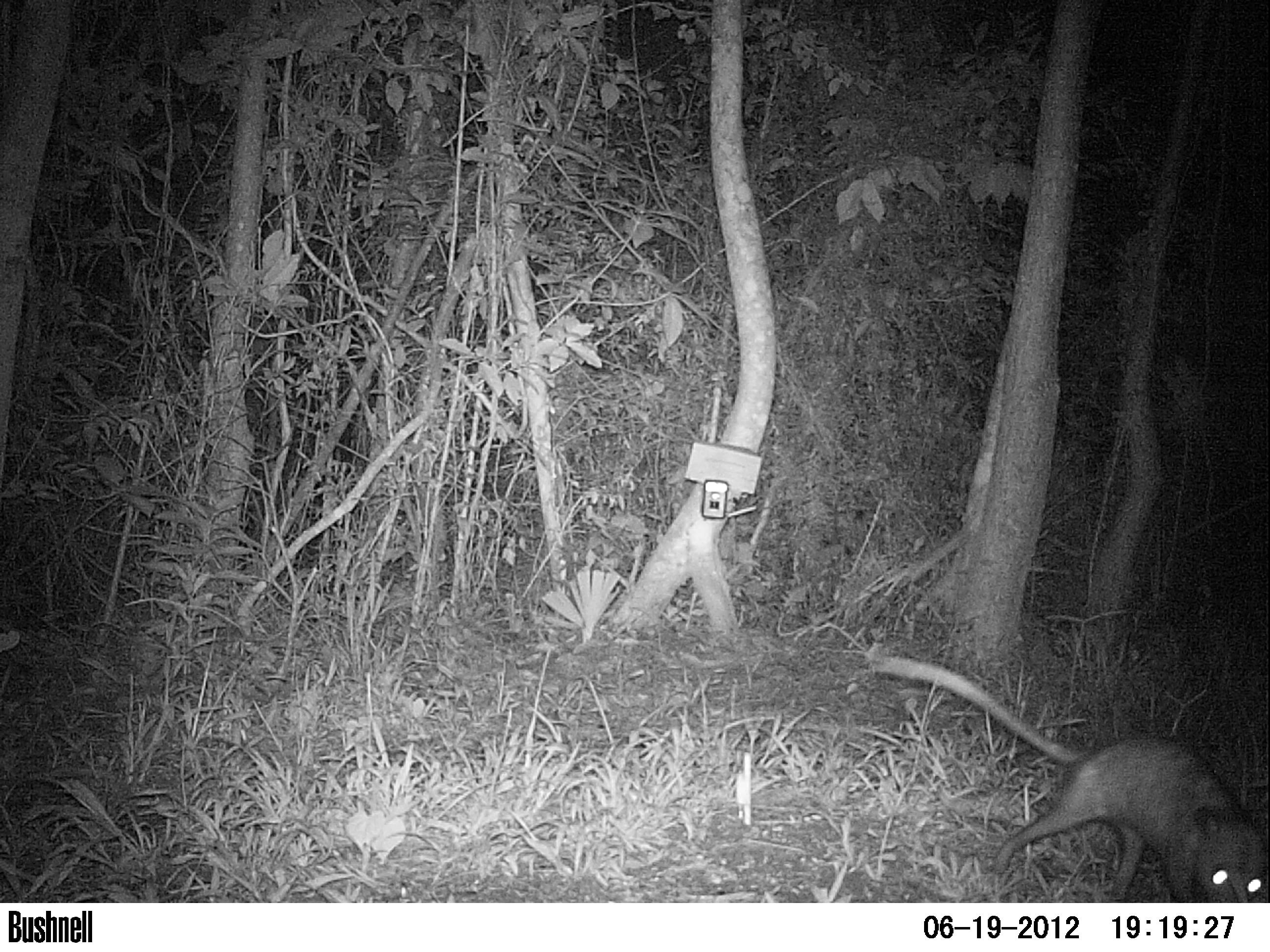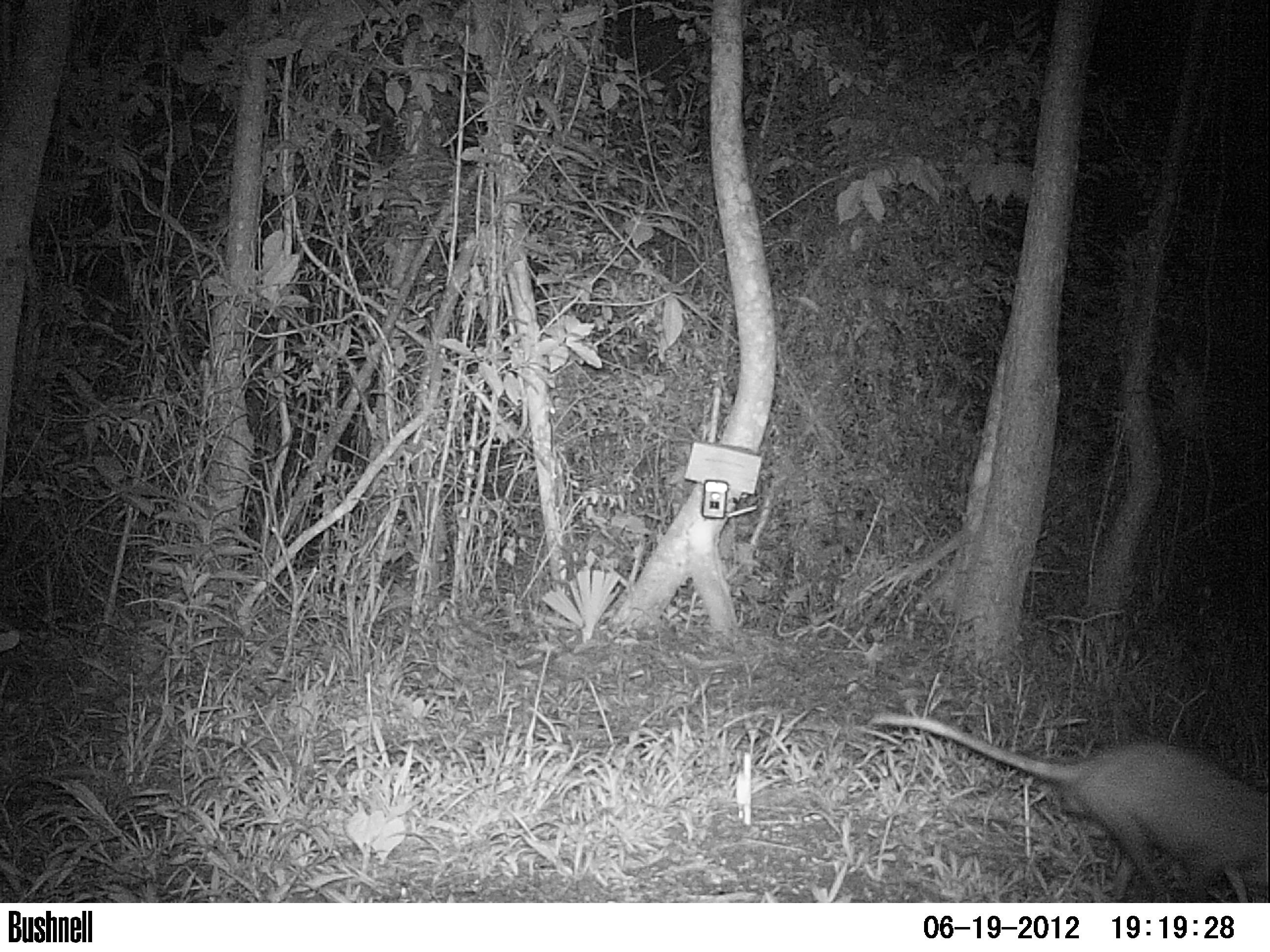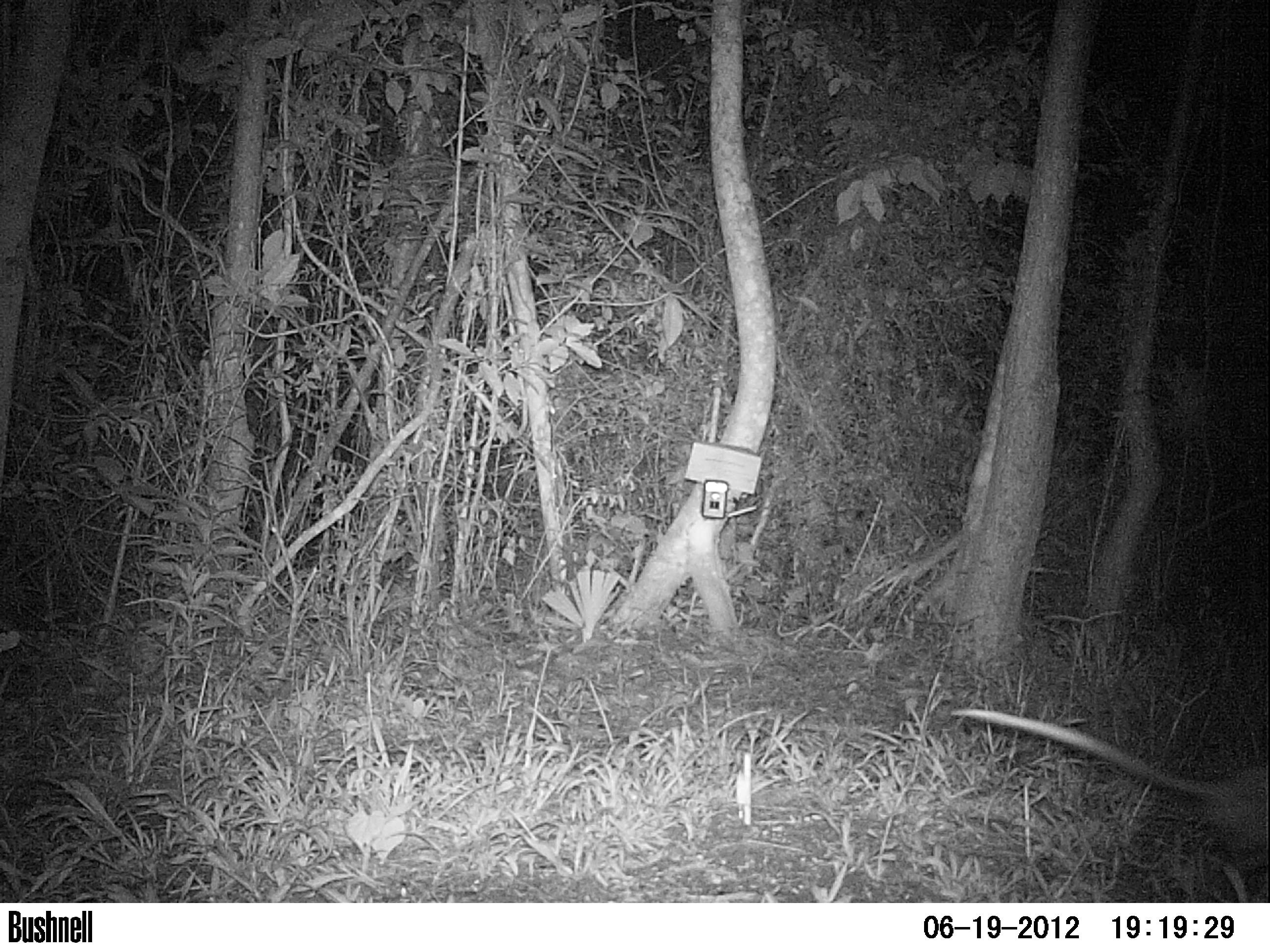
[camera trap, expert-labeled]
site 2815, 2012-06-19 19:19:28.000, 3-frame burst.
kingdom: Animalia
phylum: Chordata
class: Mammalia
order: Didelphimorphia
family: Didelphidae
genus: Didelphis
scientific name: Didelphis virginiana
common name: virginia opossum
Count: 1.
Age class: adult.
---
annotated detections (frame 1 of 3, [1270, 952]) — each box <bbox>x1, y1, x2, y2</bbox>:
didelphis virginiana: <bbox>870, 651, 1270, 901</bbox>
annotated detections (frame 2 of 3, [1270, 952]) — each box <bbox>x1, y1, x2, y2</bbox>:
didelphis virginiana: <bbox>870, 712, 1270, 903</bbox>